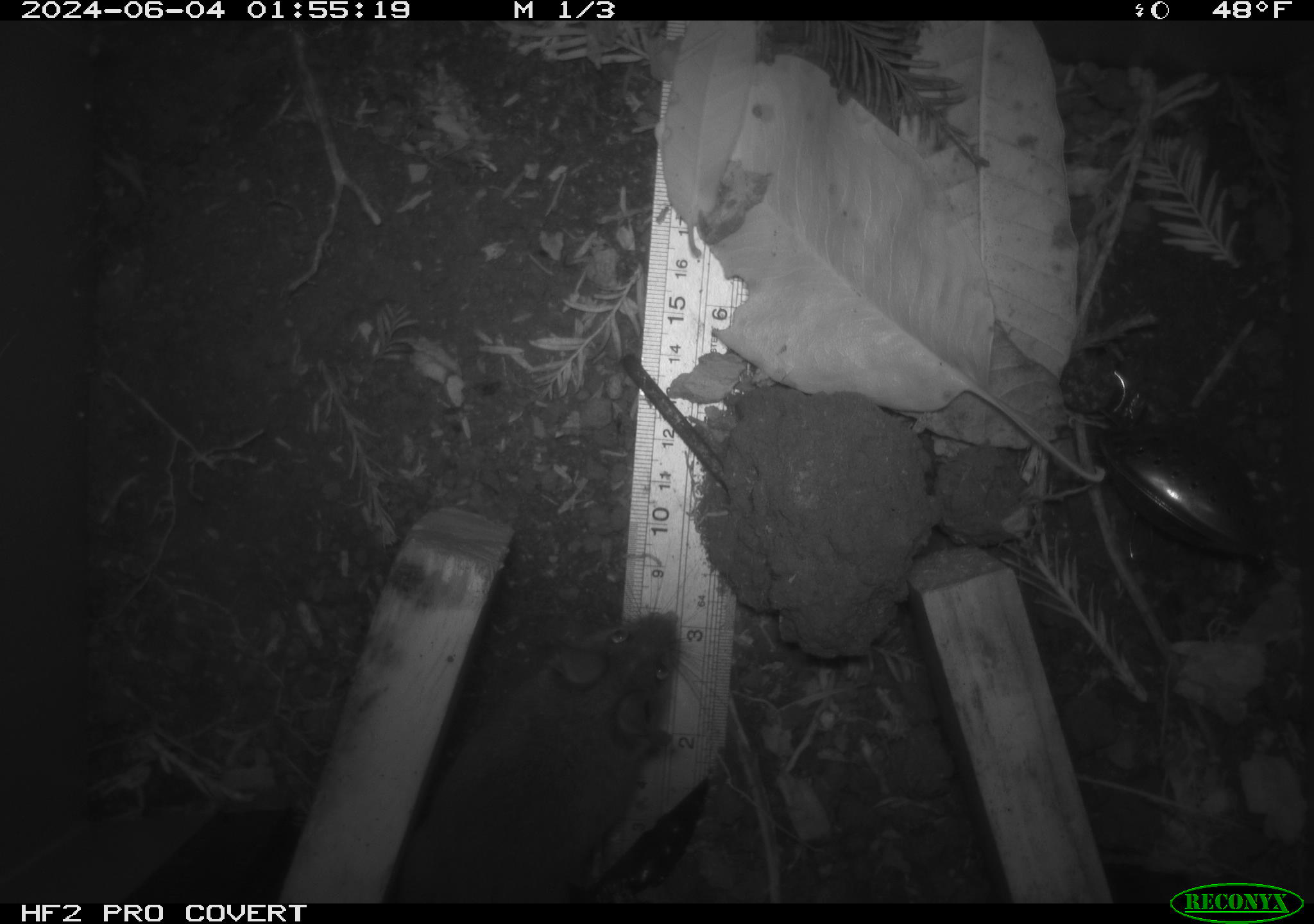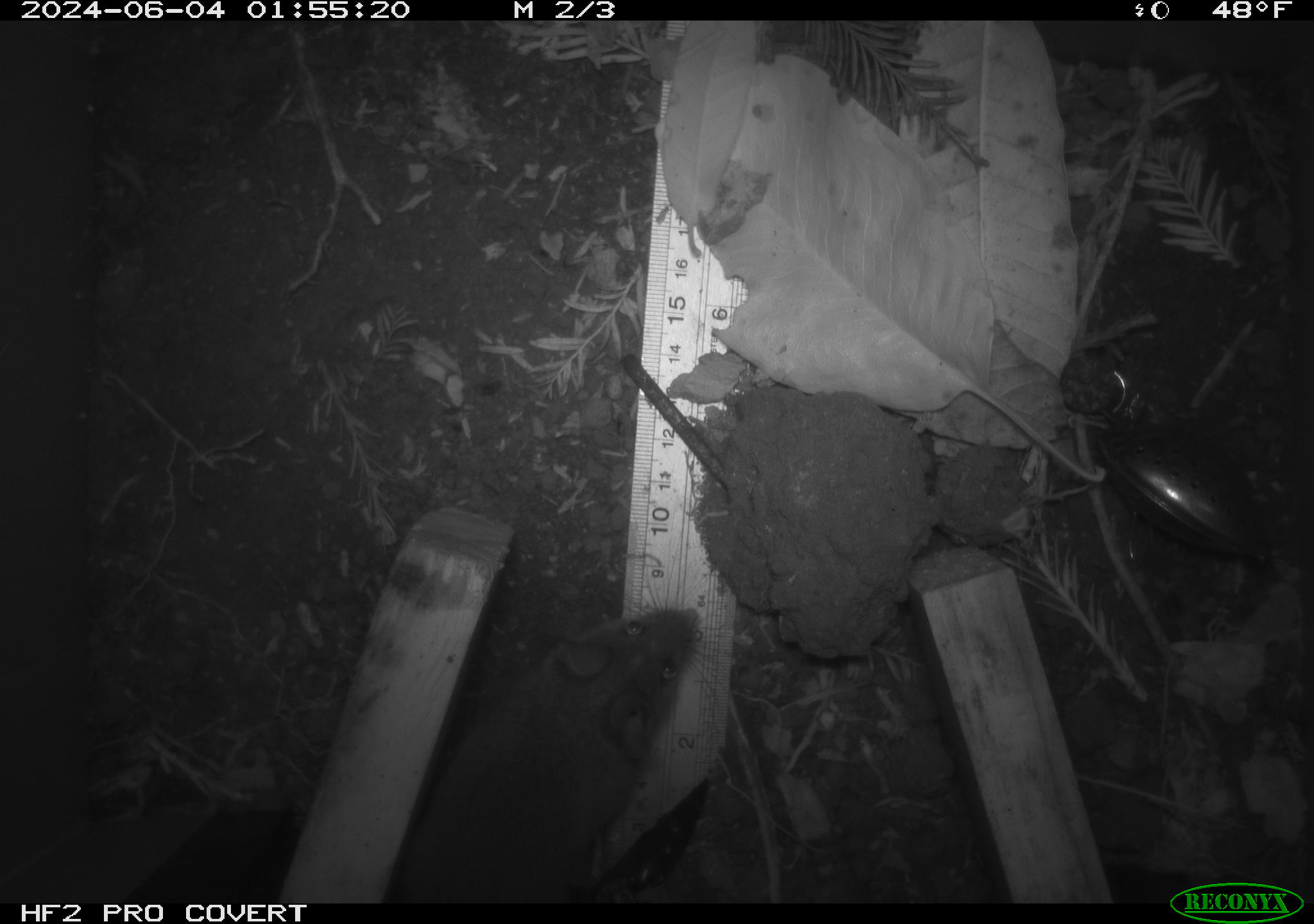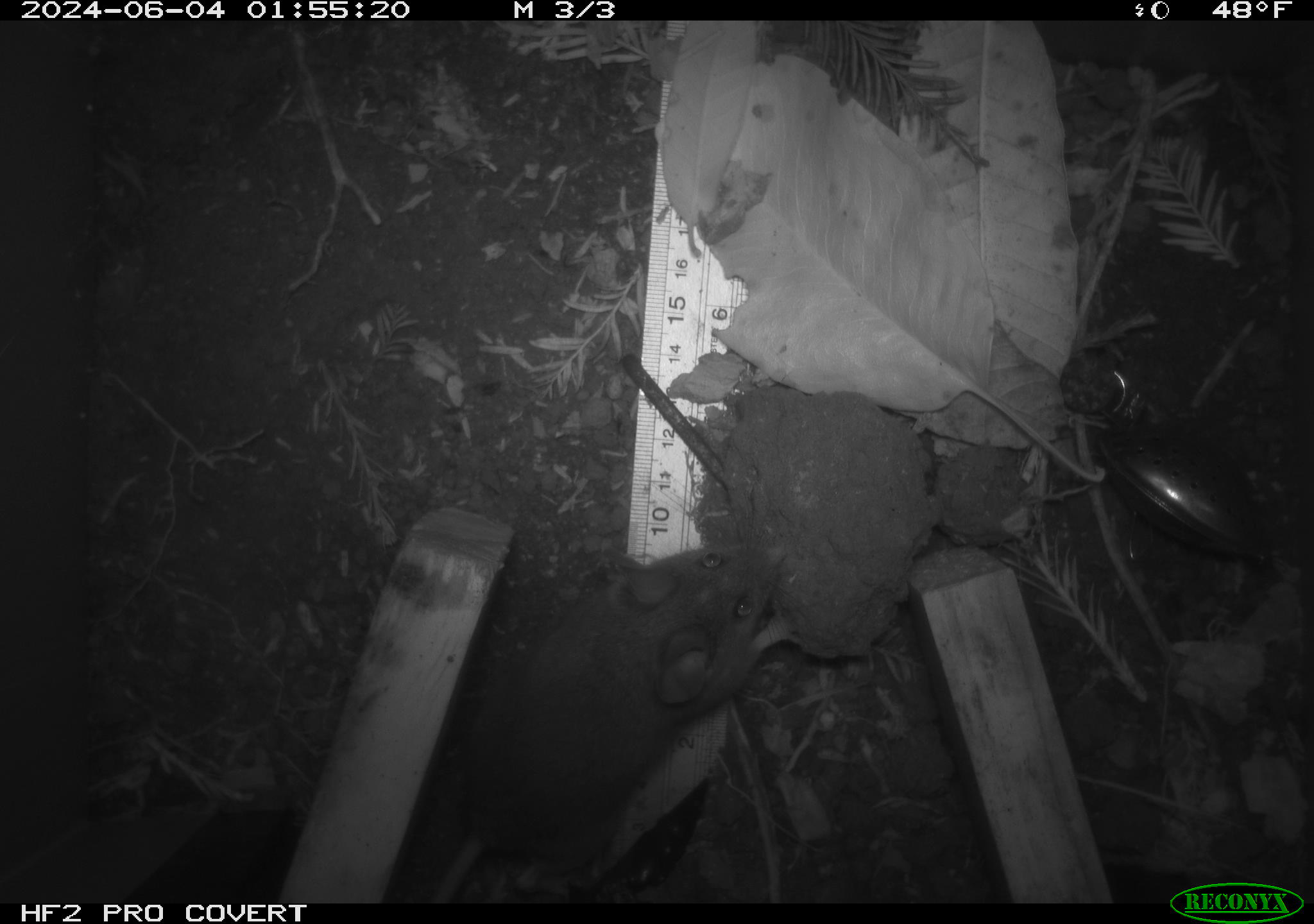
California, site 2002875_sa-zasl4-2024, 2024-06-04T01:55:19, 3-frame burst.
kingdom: Animalia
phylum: Chordata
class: Mammalia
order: Rodentia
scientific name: Rodentia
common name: rodent